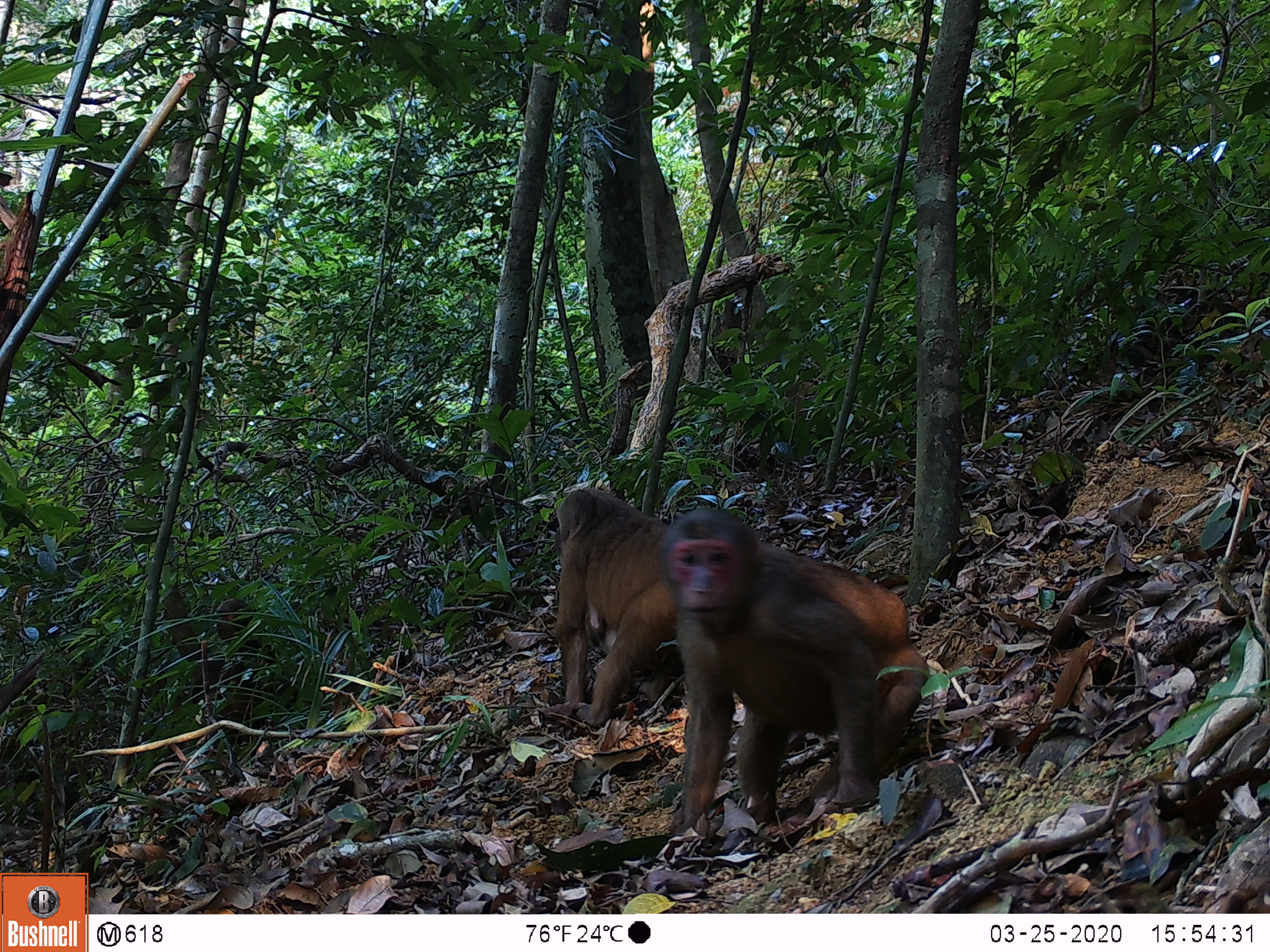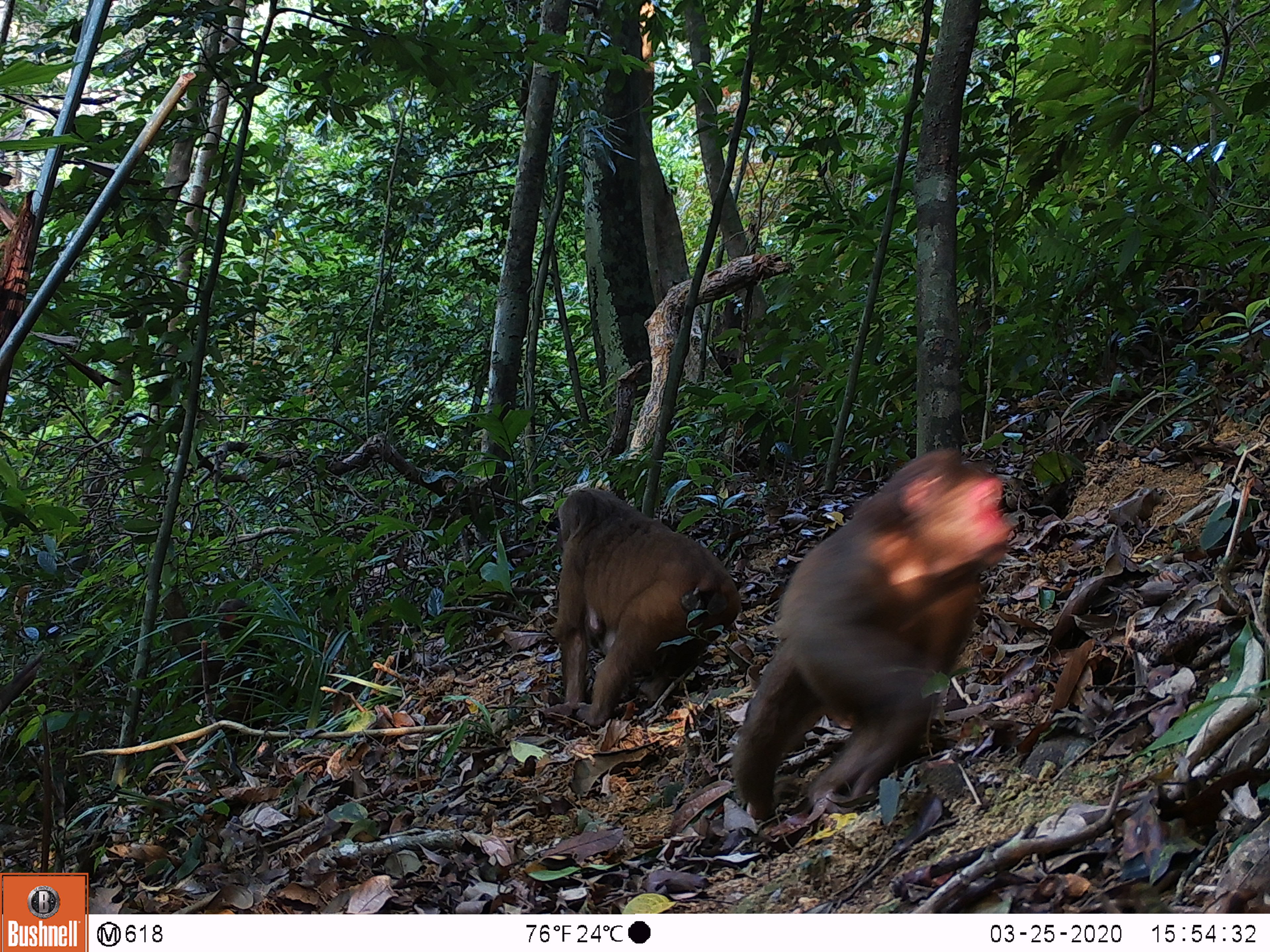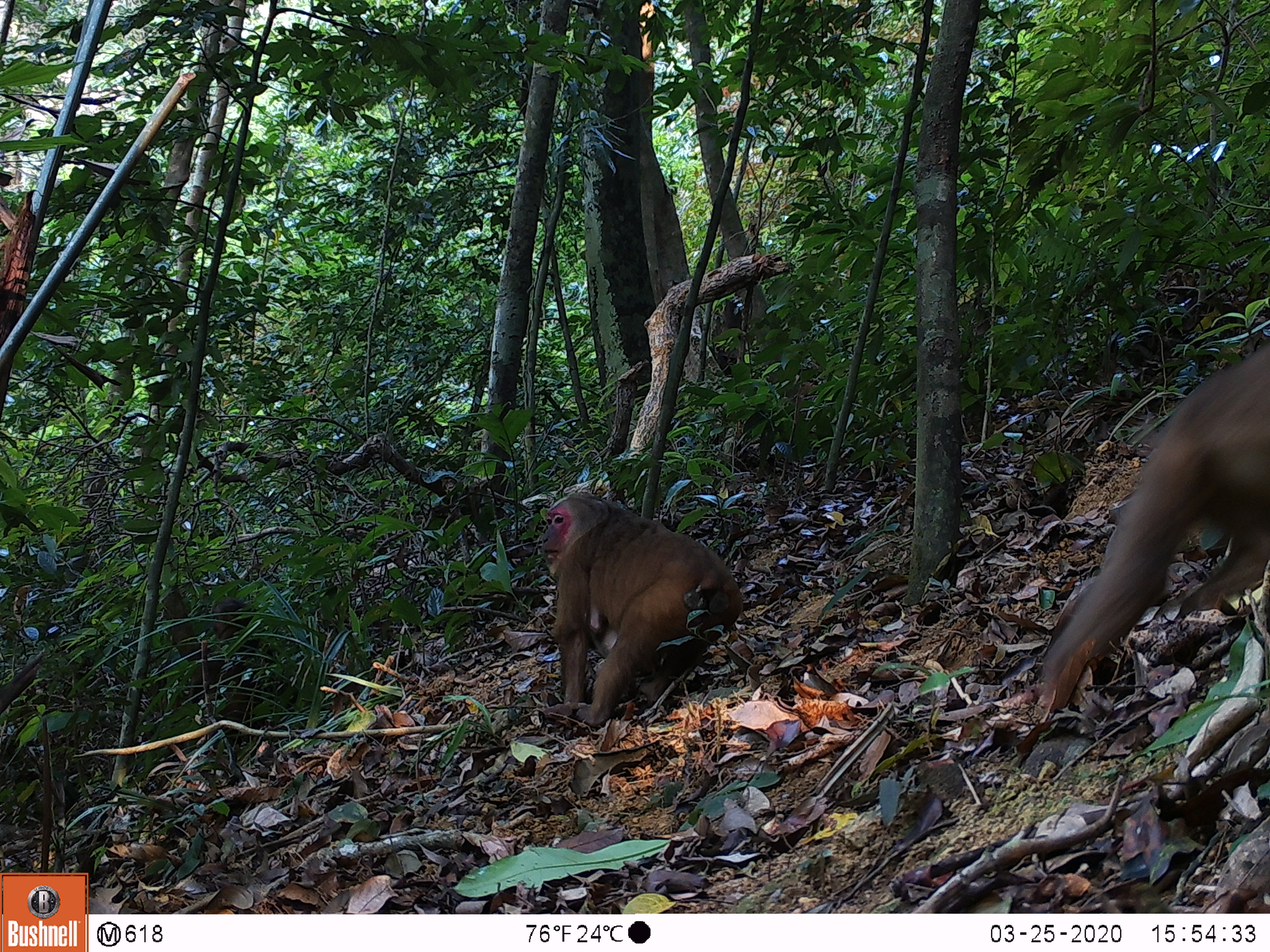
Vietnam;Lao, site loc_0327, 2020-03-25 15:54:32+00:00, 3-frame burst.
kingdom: Animalia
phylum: Chordata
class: Mammalia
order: Primates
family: Cercopithecidae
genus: Macaca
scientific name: Macaca arctoides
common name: stump-tailed macaque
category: stump tailed macaque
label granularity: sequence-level